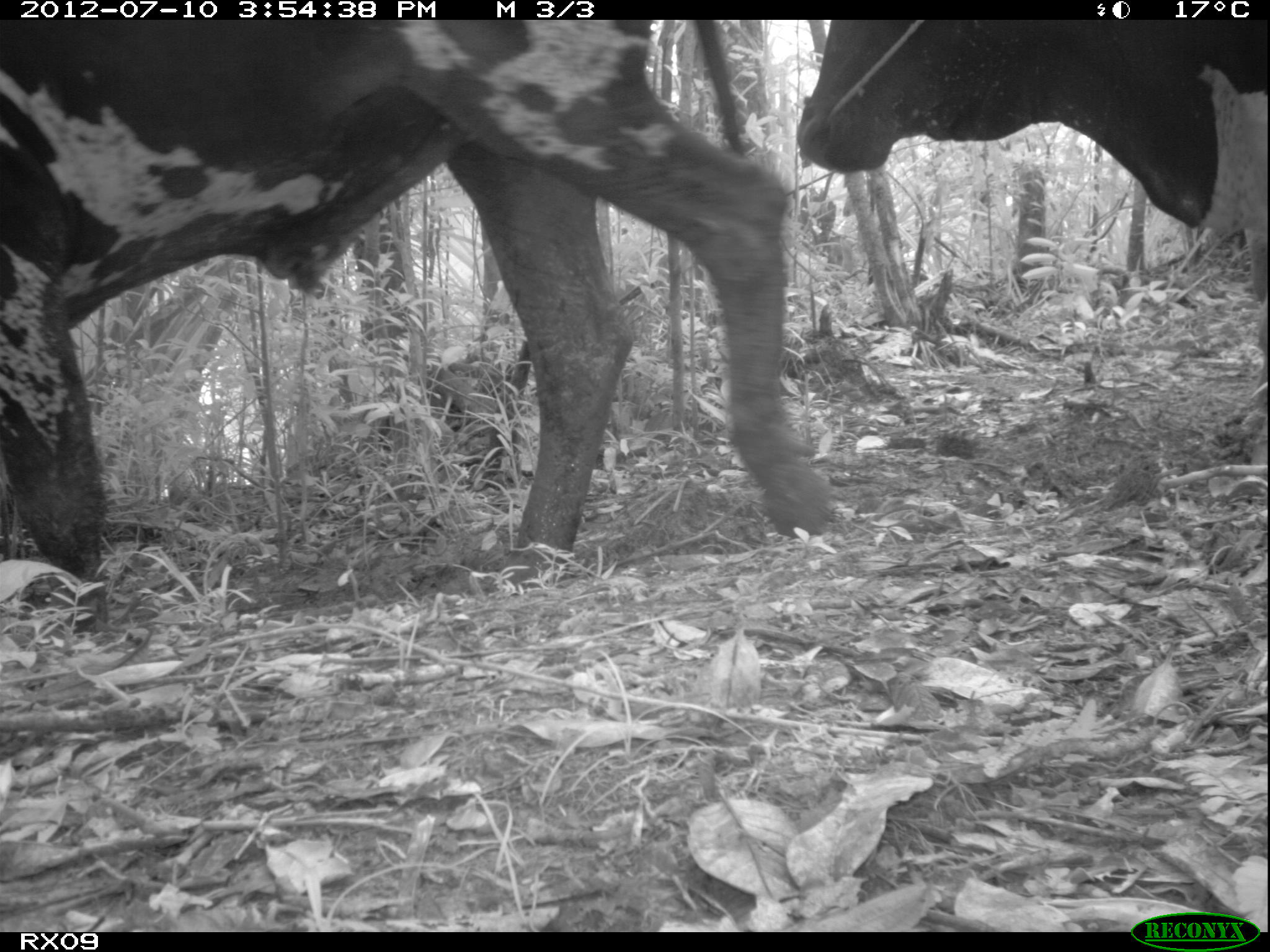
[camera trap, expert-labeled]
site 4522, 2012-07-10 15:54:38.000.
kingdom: Animalia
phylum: Chordata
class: Mammalia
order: Artiodactyla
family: Bovidae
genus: Bos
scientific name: Bos taurus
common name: domestic cattle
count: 4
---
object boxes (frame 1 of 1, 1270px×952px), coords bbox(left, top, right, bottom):
bos taurus: bbox(0, 20, 830, 588); bbox(794, 20, 1268, 464)